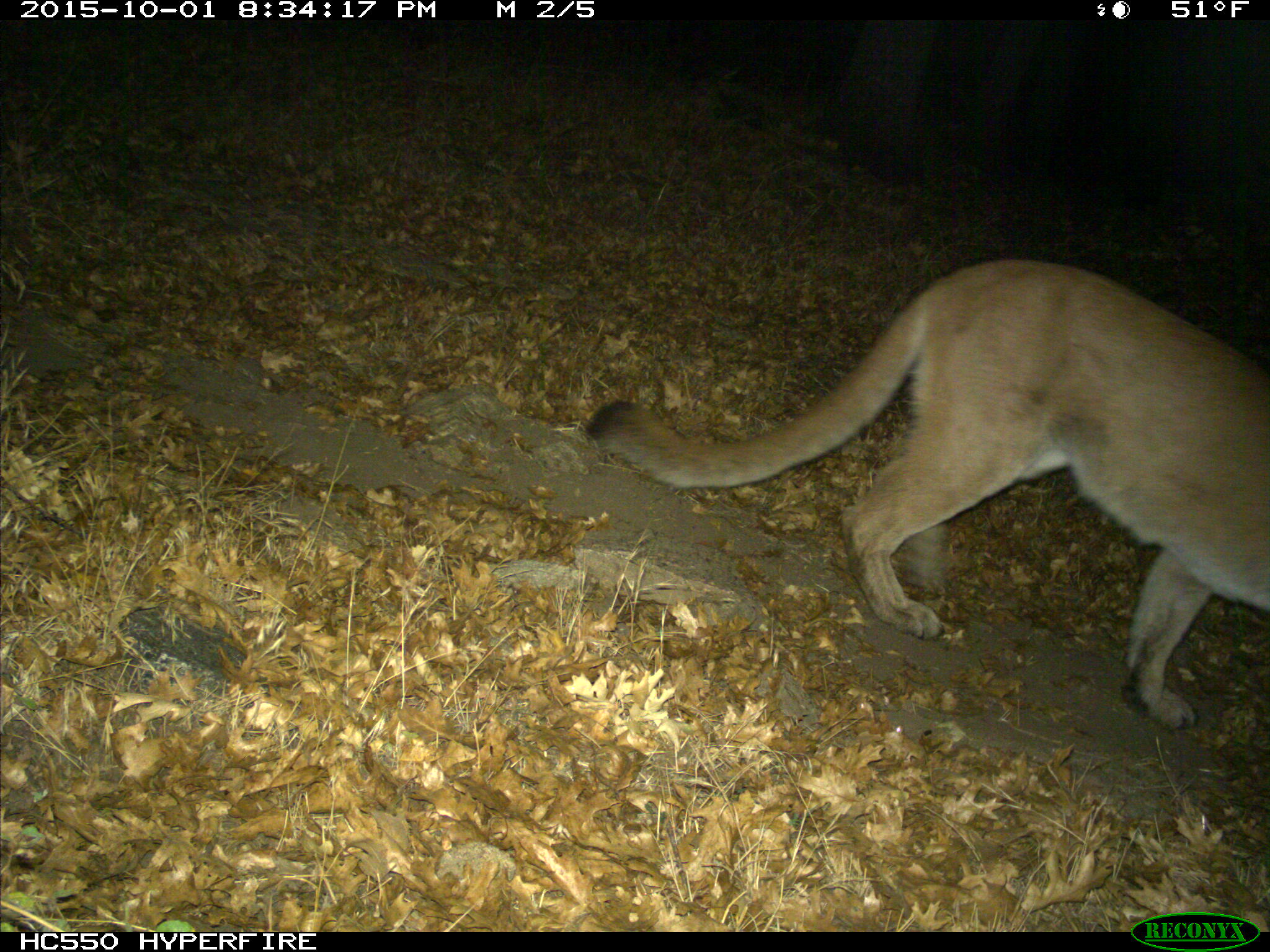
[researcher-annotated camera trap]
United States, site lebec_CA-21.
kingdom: Animalia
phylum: Chordata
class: Mammalia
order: Carnivora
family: Felidae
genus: Puma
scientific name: Puma concolor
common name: mountain lion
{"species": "Puma concolor (mountain lion)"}